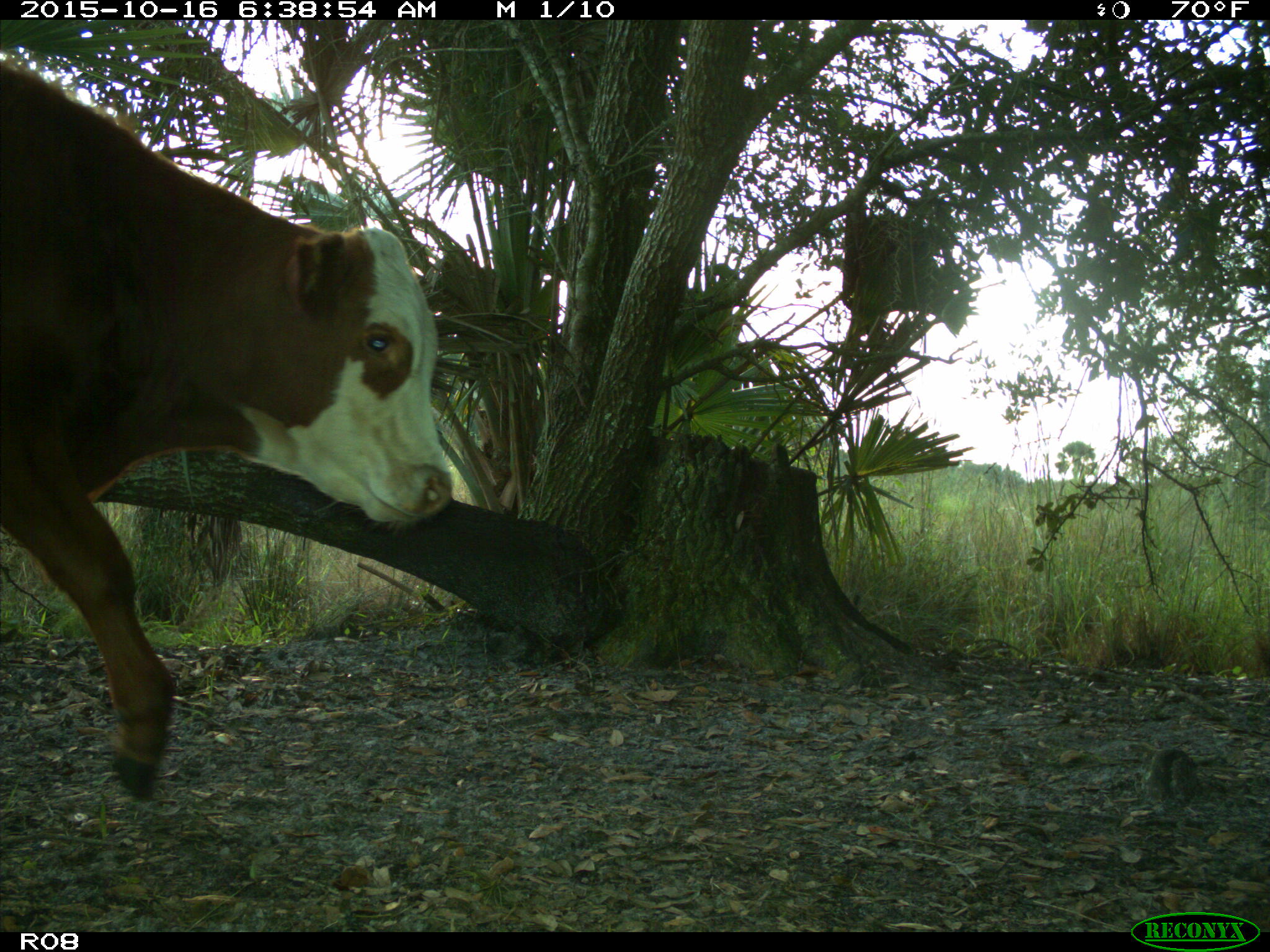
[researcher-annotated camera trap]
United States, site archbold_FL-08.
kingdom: Animalia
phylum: Chordata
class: Mammalia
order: Artiodactyla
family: Bovidae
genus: Bos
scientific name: Bos taurus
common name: domestic cow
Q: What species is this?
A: Bos taurus (domestic cow).